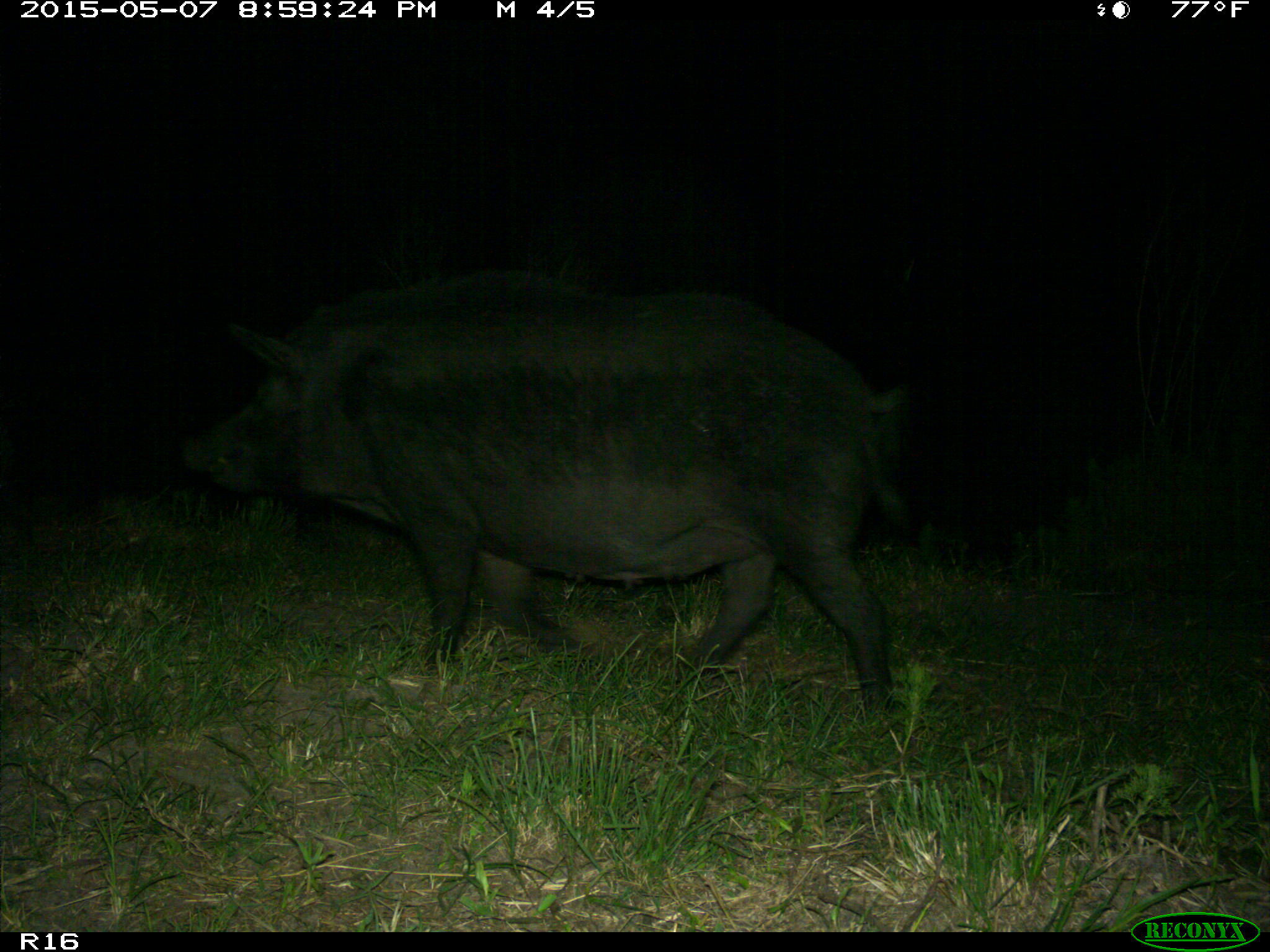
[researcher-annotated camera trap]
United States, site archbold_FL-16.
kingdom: Animalia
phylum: Chordata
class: Mammalia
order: Artiodactyla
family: Suidae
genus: Sus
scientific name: Sus scrofa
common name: wild boar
Sus scrofa (wild boar).